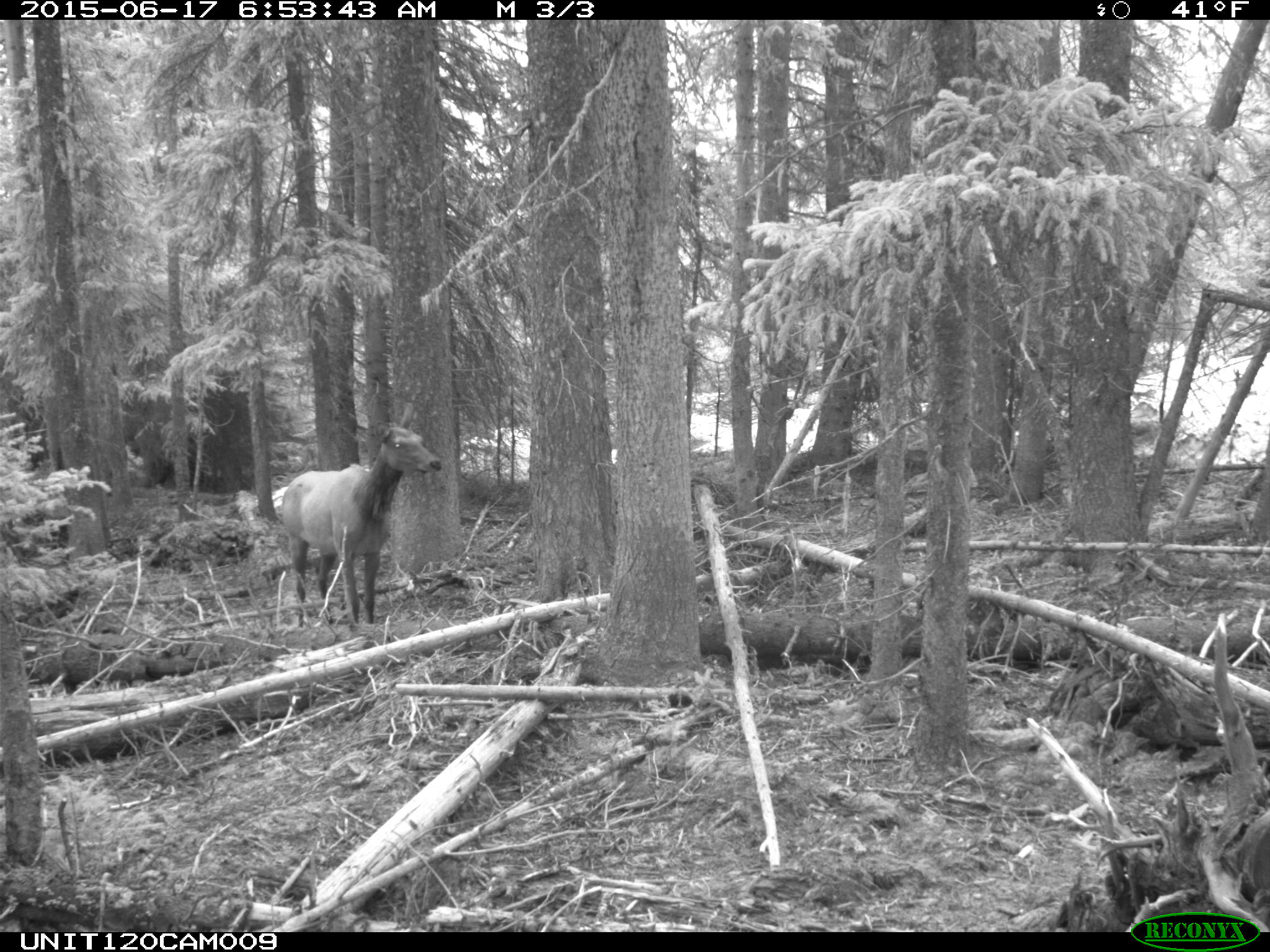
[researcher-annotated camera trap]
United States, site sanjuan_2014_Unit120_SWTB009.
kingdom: Animalia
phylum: Chordata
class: Mammalia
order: Artiodactyla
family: Cervidae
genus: Cervus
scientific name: Cervus elaphus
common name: red deer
Cervus elaphus (red deer).